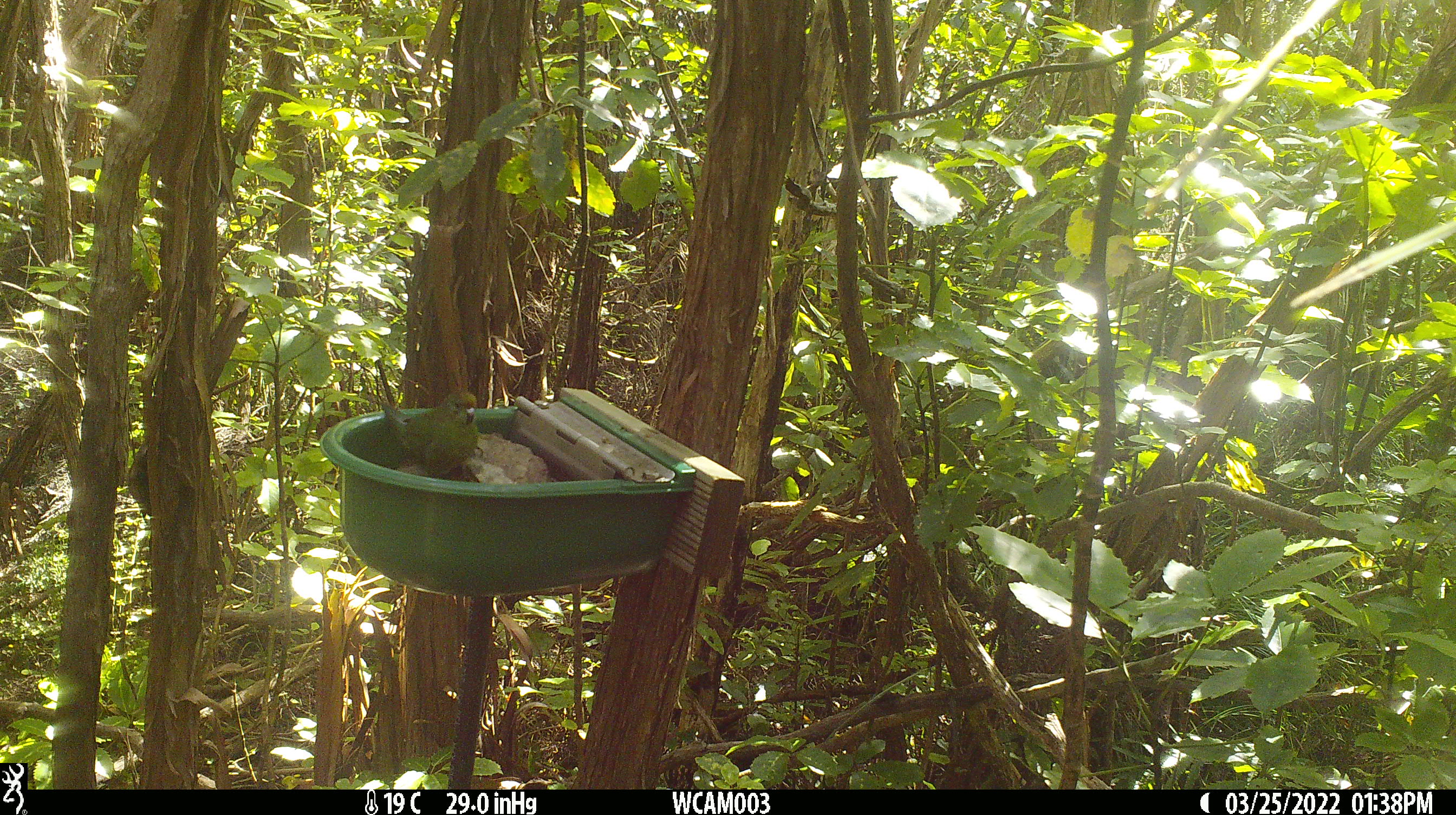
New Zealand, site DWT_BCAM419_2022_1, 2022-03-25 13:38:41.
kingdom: Animalia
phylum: Chordata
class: Aves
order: Psittaciformes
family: Psittaculidae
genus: Cyanoramphus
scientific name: Cyanoramphus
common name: parakeet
Parakeet (Cyanoramphus).